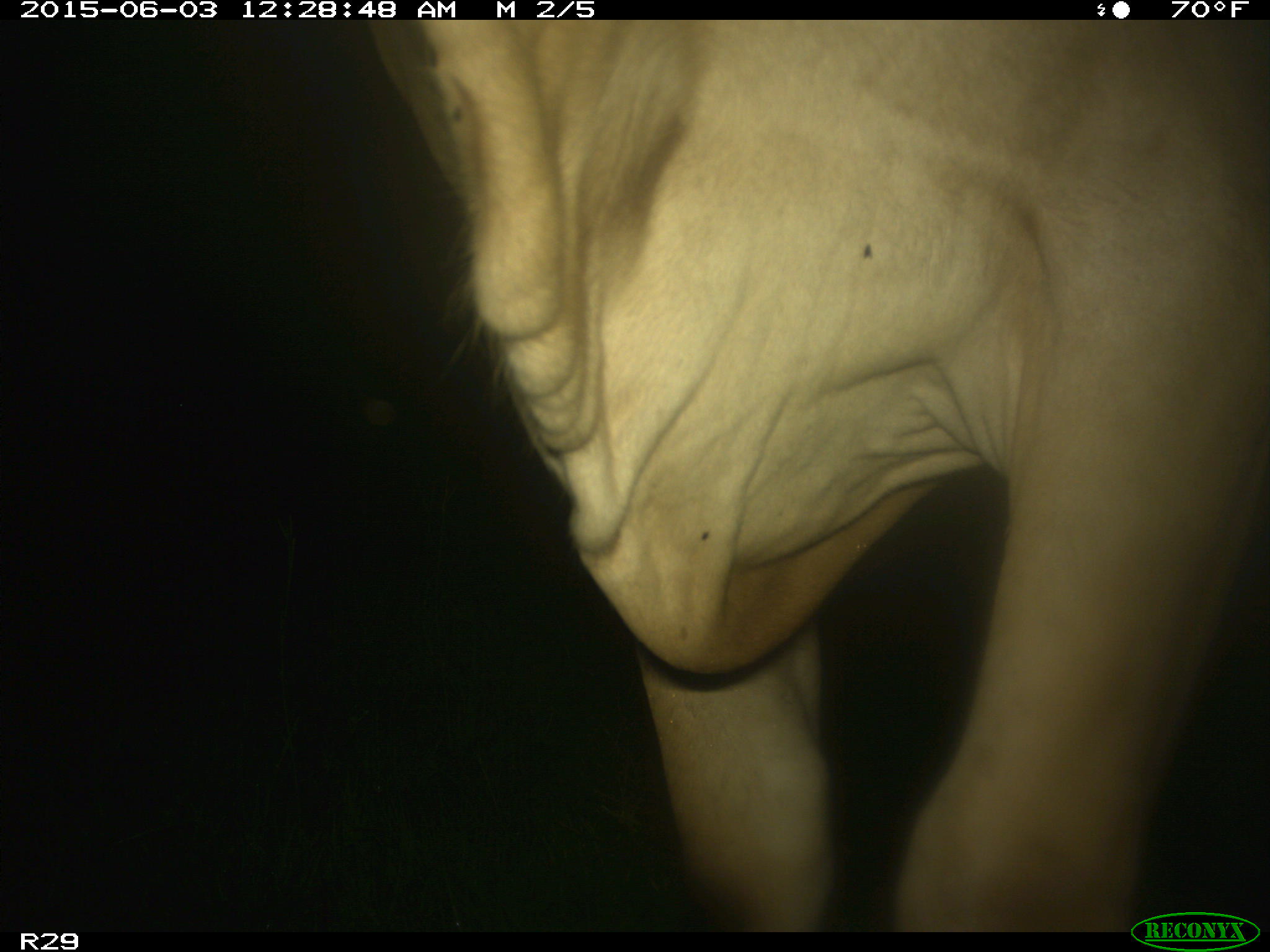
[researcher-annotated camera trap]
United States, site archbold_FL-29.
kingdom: Animalia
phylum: Chordata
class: Mammalia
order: Artiodactyla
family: Bovidae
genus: Bos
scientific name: Bos taurus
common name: domestic cow